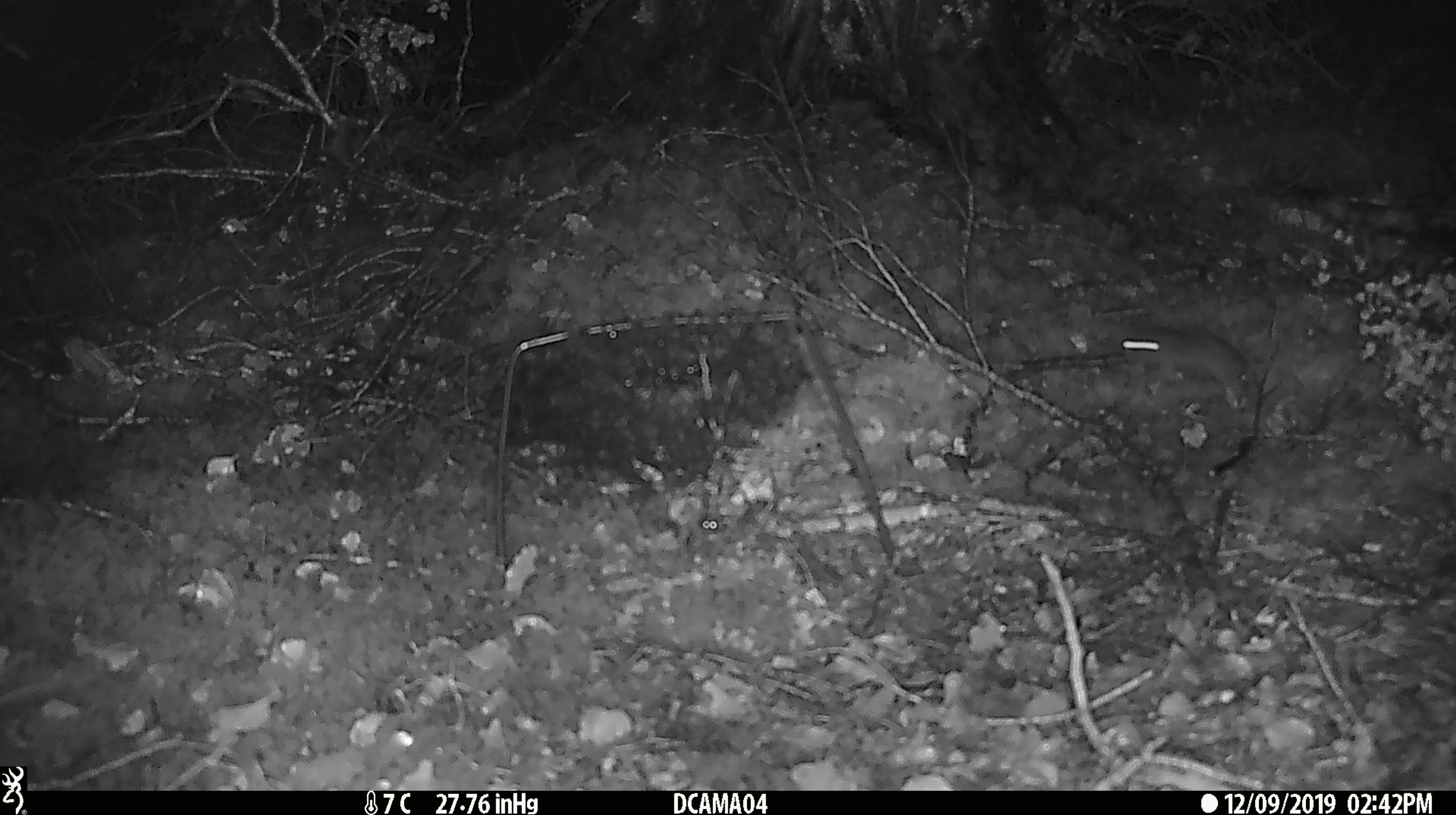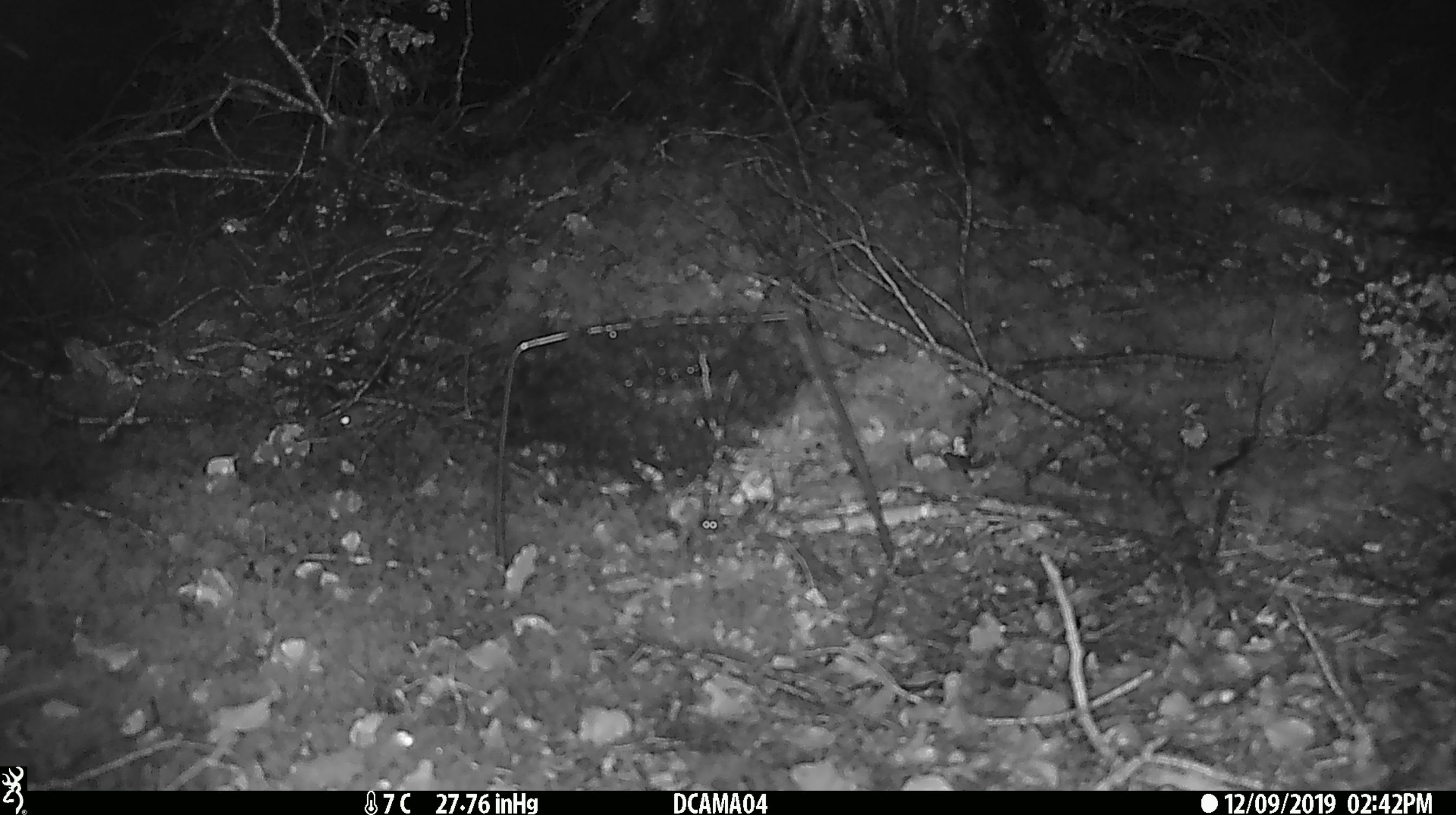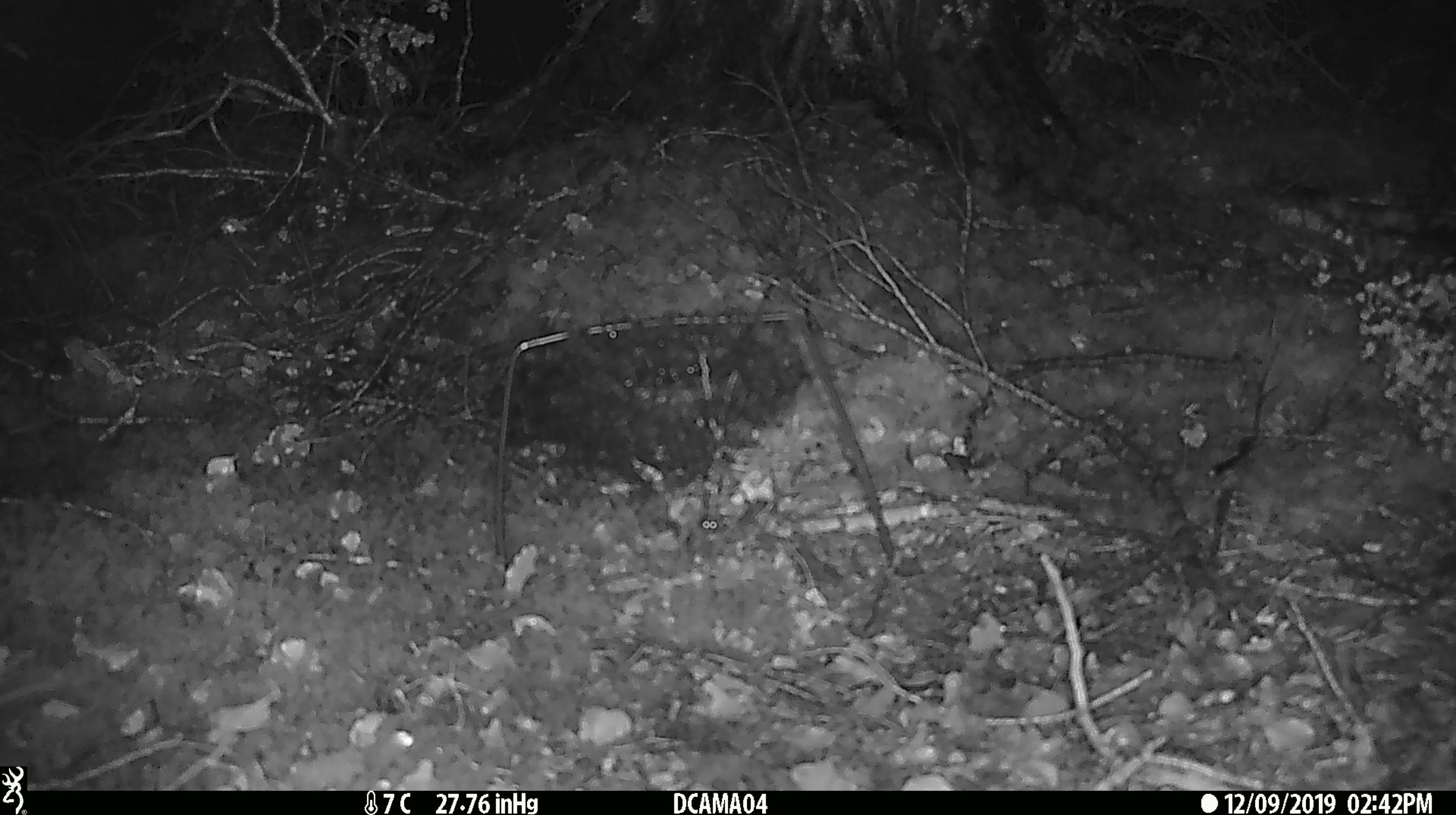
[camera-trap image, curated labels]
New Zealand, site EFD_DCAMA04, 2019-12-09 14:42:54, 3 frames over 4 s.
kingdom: Animalia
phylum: Chordata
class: Mammalia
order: Rodentia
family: Muridae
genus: Mus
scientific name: Mus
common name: mouse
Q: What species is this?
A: Mouse (Mus).